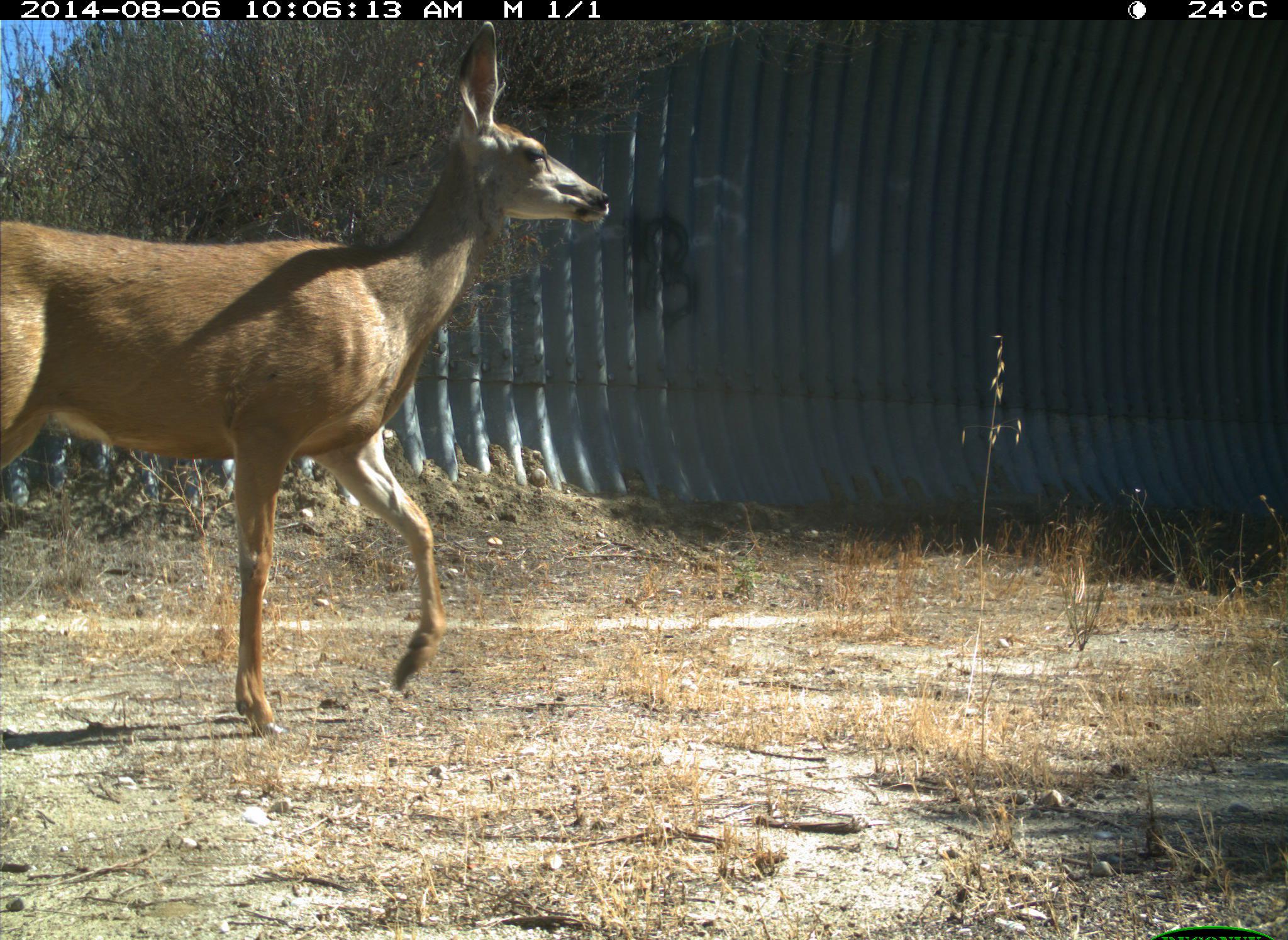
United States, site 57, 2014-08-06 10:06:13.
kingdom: Animalia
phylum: Chordata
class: Mammalia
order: Artiodactyla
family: Cervidae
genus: Odocoileus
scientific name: Odocoileus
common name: deer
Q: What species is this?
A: Deer (Odocoileus).